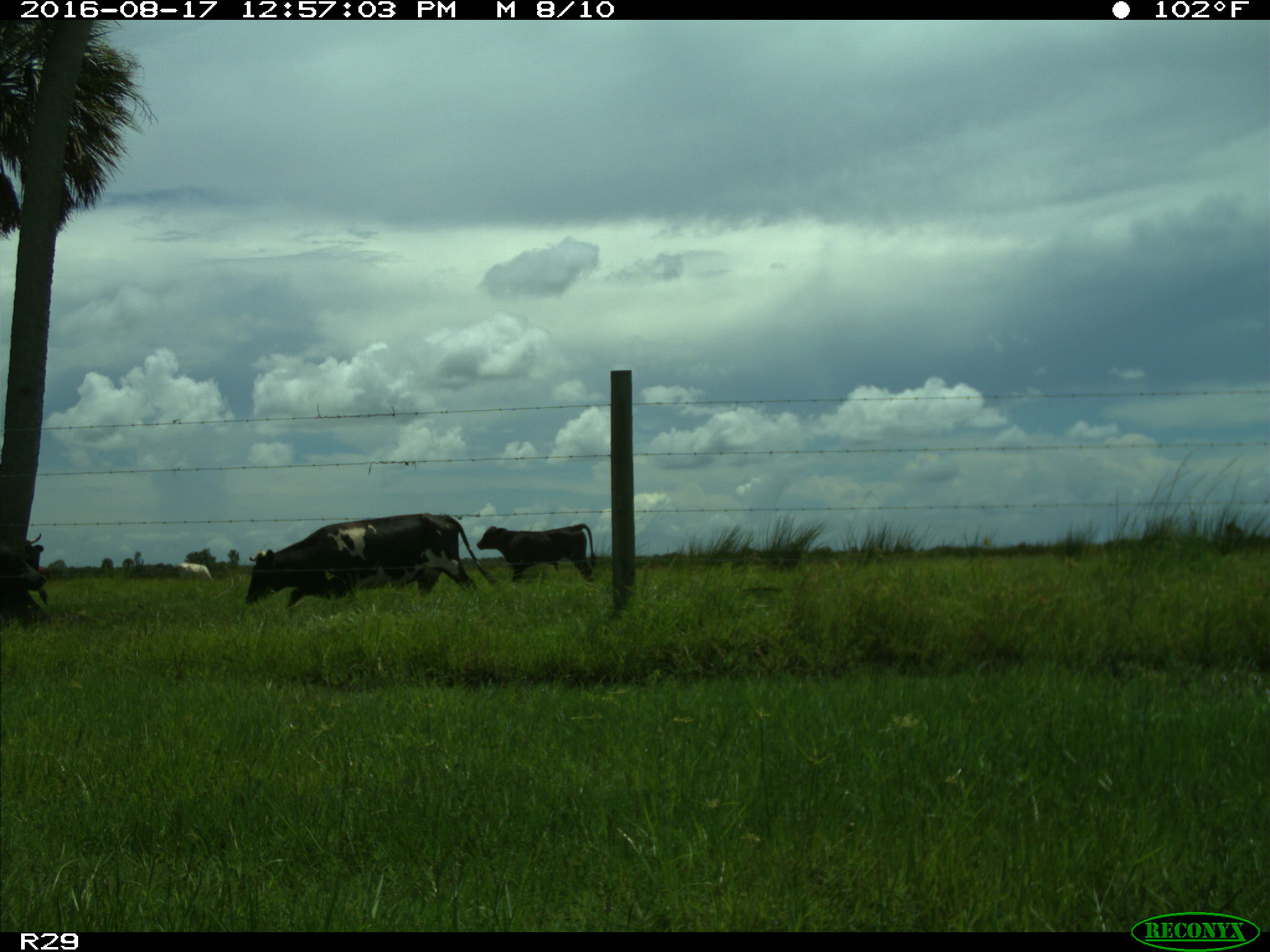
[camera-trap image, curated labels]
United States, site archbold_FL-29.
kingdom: Animalia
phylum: Chordata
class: Mammalia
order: Artiodactyla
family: Bovidae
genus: Bos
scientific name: Bos taurus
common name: domestic cow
Bos taurus (domestic cow).